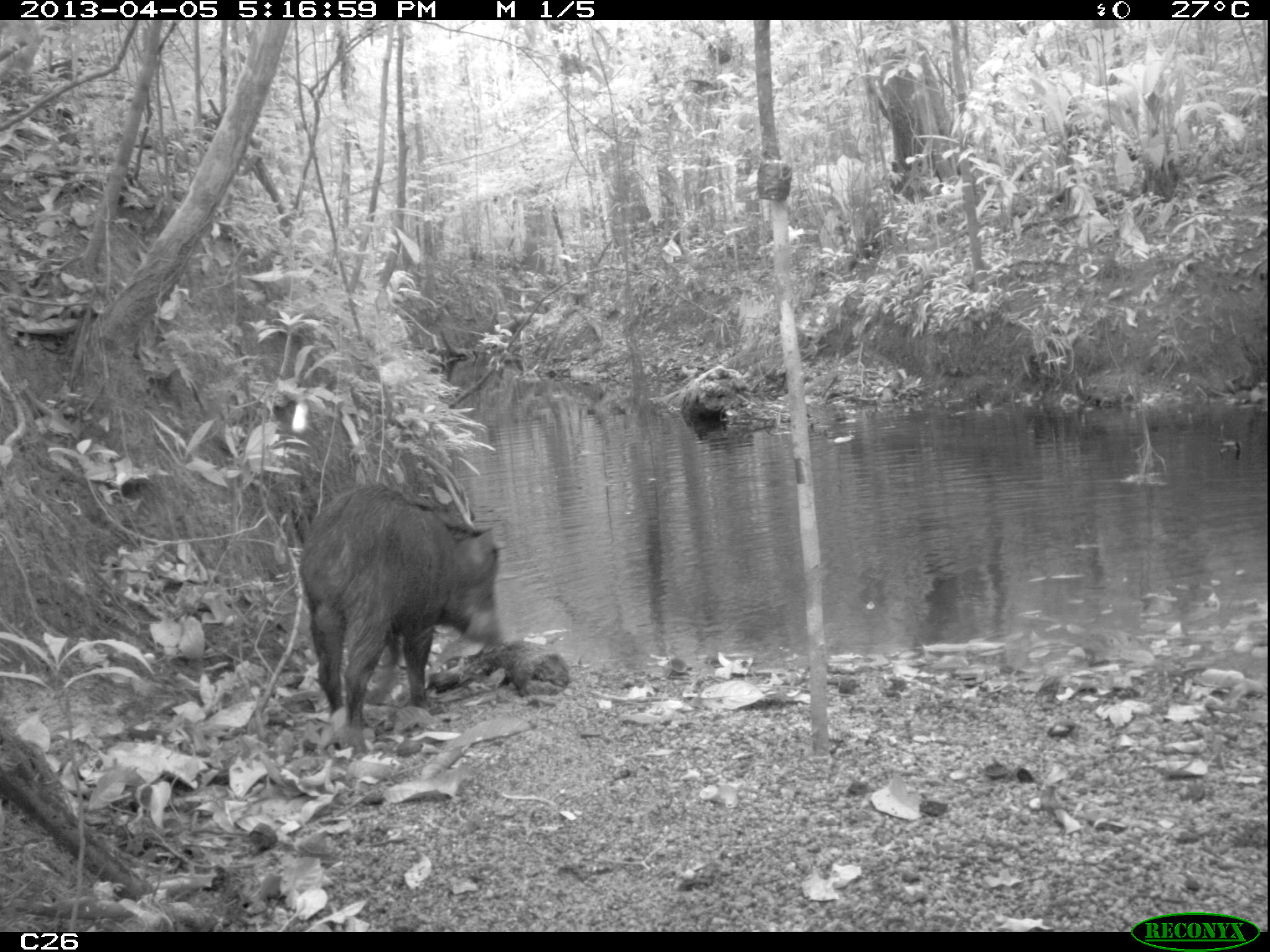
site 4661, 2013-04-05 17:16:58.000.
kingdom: Animalia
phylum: Chordata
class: Mammalia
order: Artiodactyla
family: Tayassuidae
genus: Tayassu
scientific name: Tayassu pecari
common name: white-lipped peccary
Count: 6.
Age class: adult.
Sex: male.